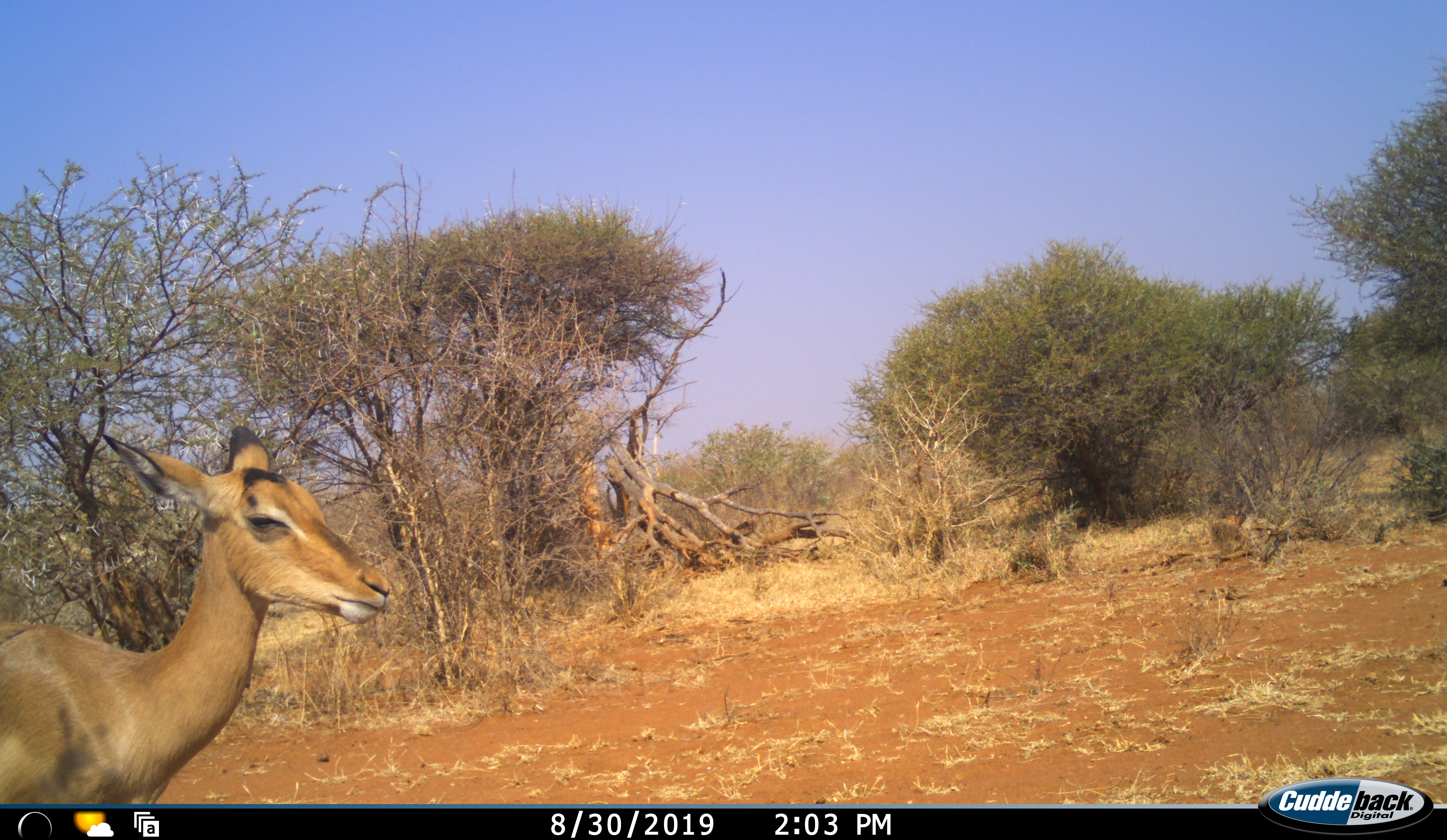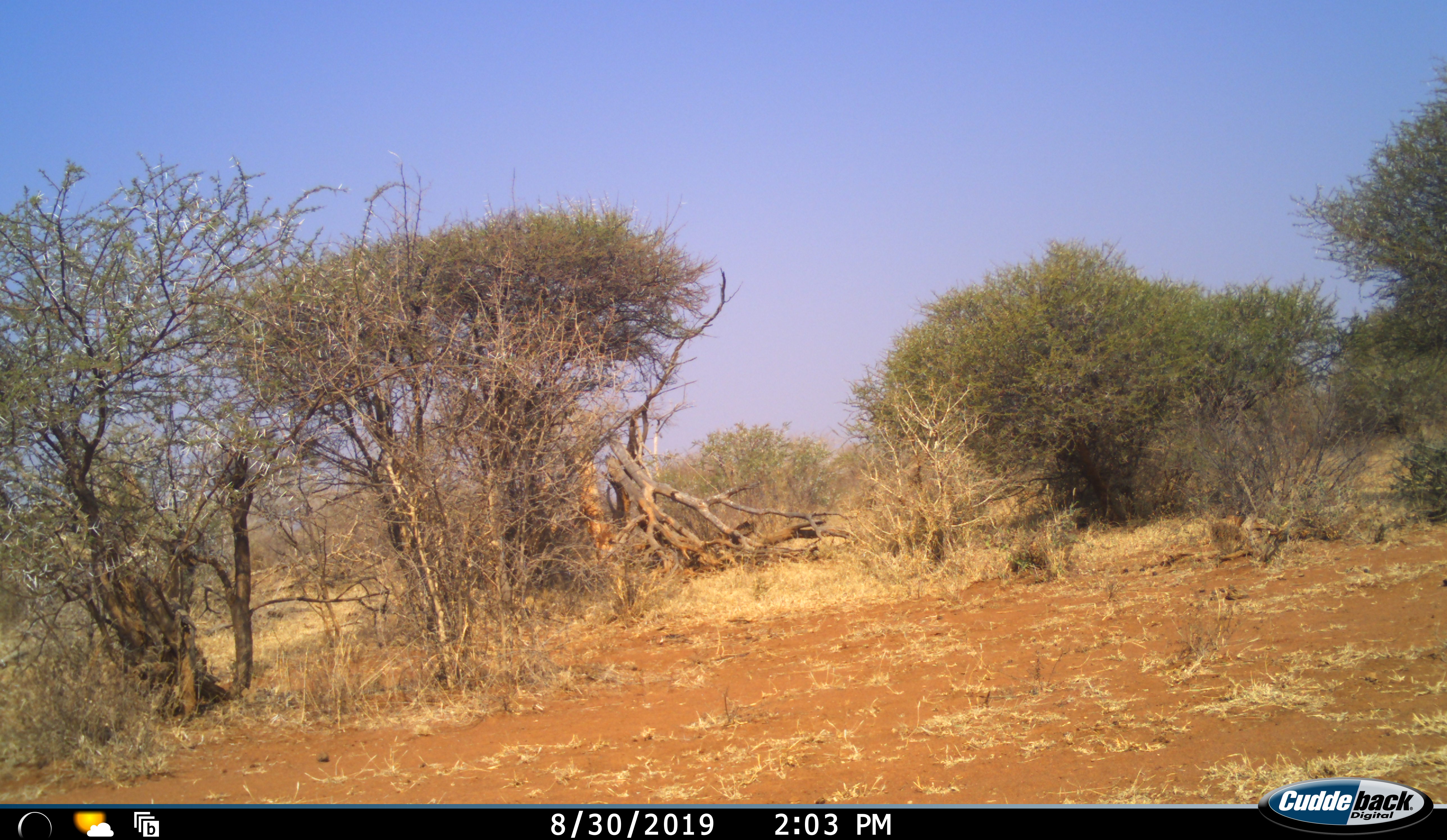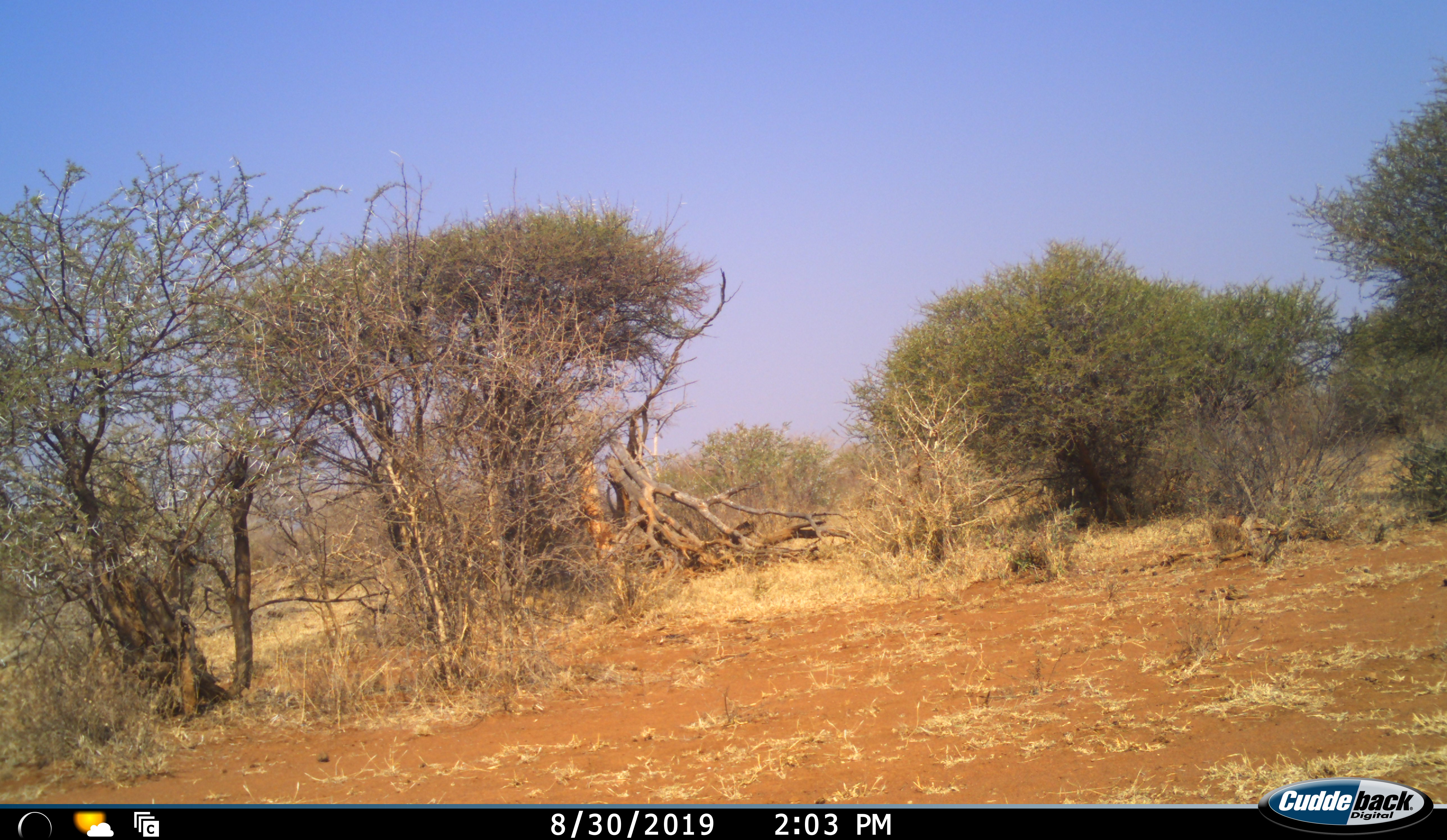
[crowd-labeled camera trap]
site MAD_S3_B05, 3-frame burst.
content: unidentified animal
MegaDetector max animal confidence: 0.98